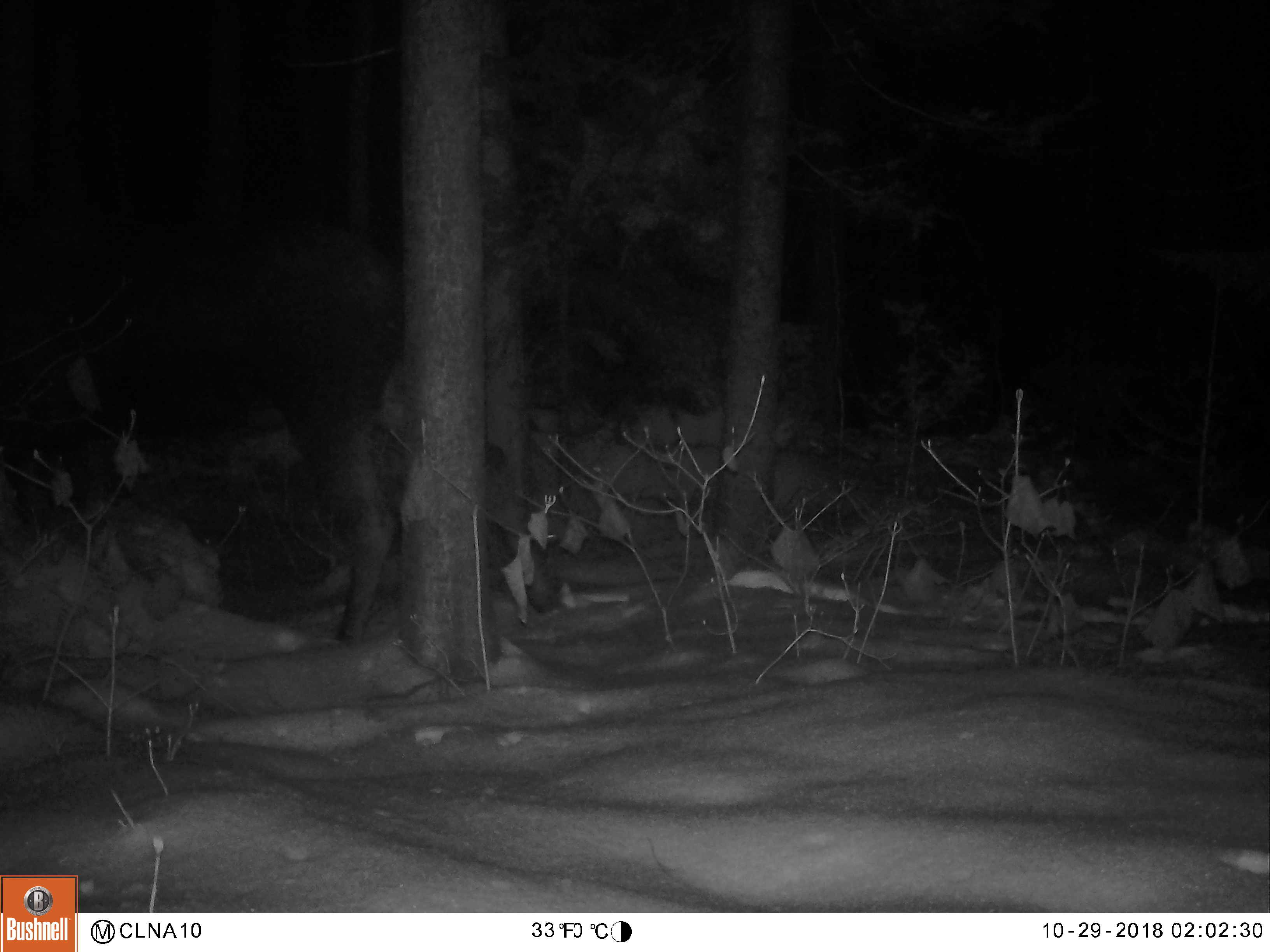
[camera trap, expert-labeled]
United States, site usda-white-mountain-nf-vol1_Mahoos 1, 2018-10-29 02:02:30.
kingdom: Animalia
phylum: Chordata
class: Mammalia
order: Artiodactyla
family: Cervidae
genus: Alces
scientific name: Alces alces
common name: moose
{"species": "moose (Alces alces)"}